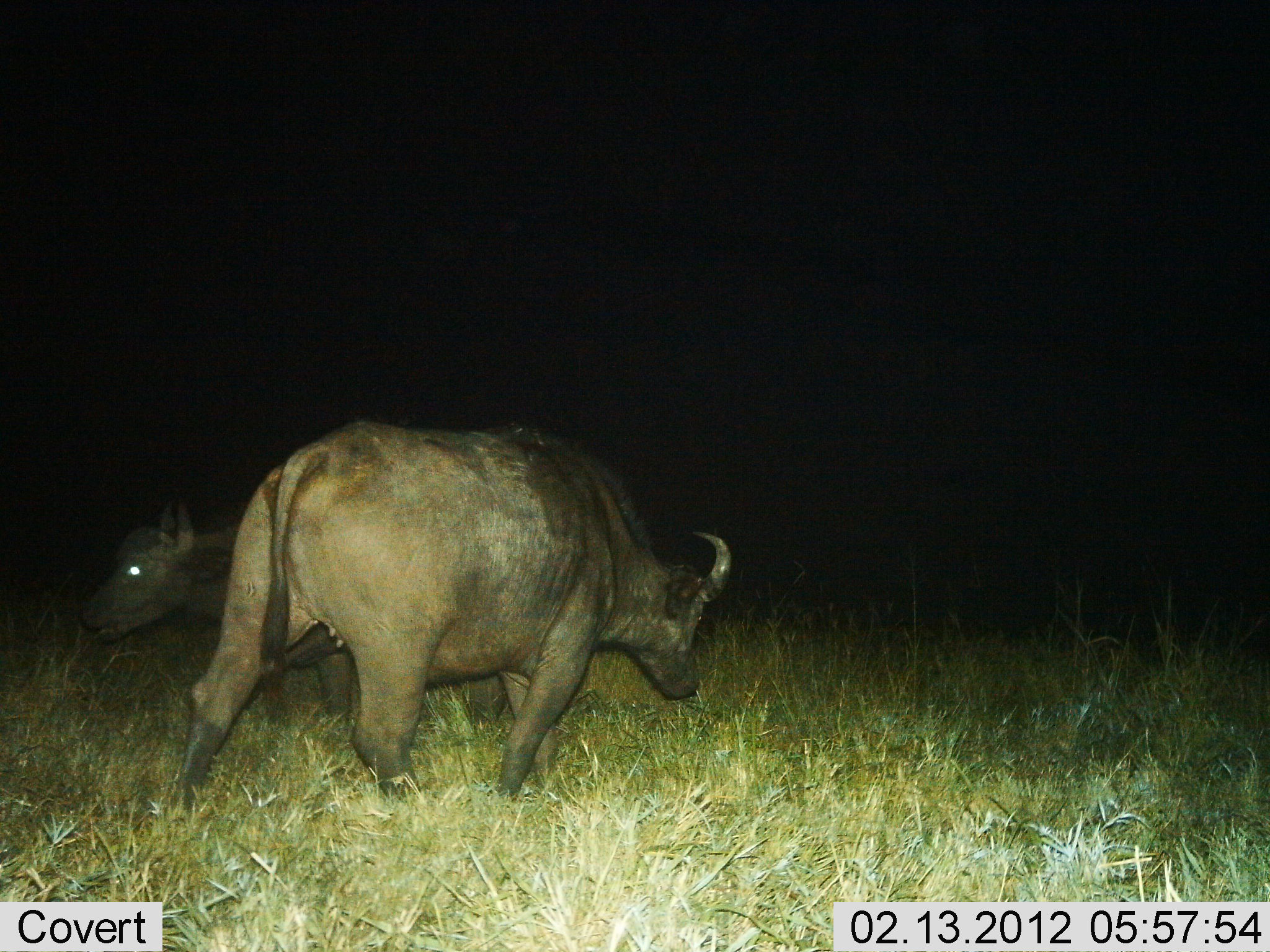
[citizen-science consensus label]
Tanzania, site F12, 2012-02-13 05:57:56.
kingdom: Animalia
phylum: Chordata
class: Mammalia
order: Artiodactyla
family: Bovidae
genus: Syncerus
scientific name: Syncerus caffer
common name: cape buffalo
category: buffalo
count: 2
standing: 38%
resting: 0%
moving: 62%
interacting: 0%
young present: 0%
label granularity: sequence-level